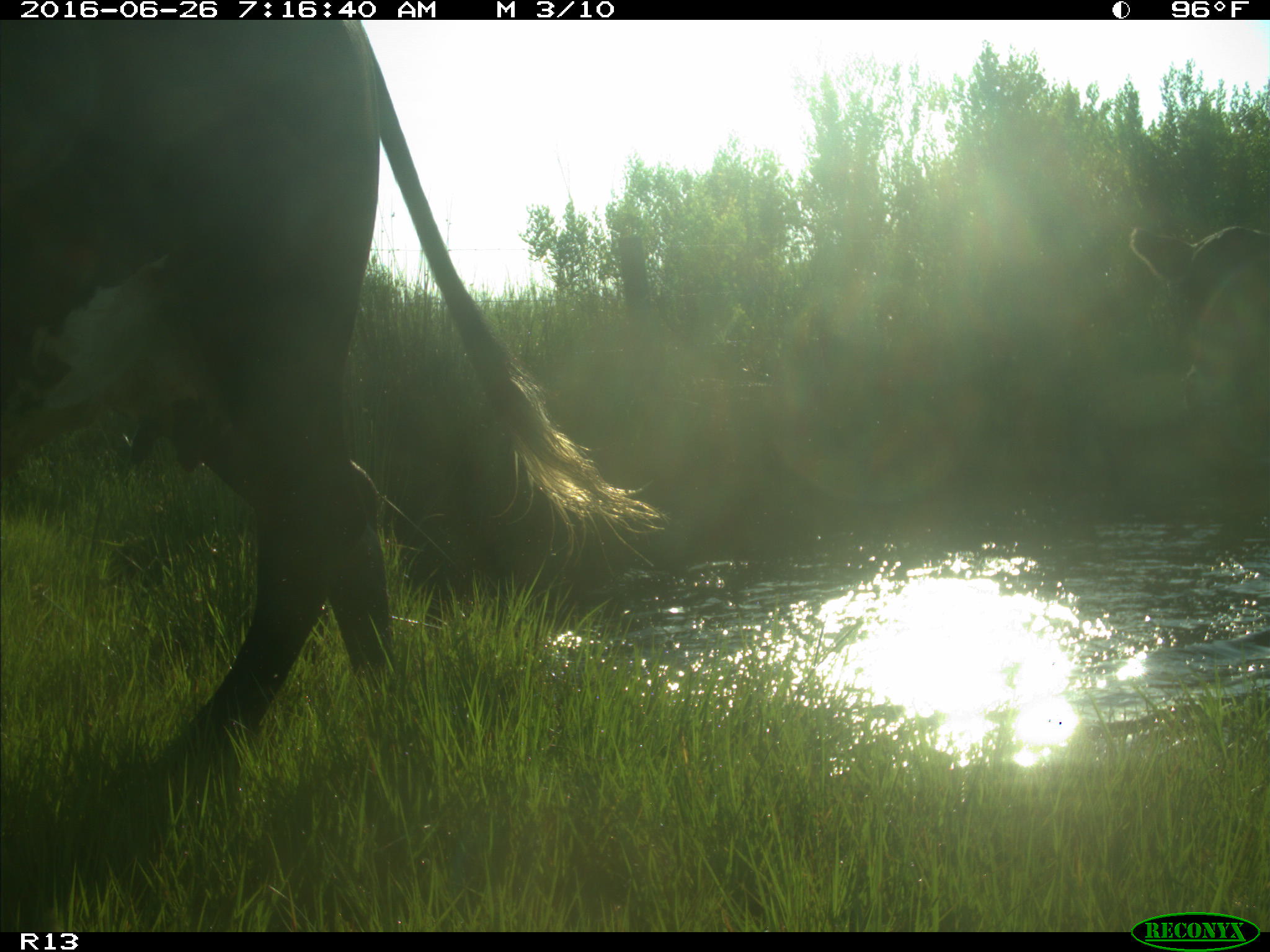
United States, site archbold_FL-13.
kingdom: Animalia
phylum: Chordata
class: Mammalia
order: Artiodactyla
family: Bovidae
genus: Bos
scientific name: Bos taurus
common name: domestic cow